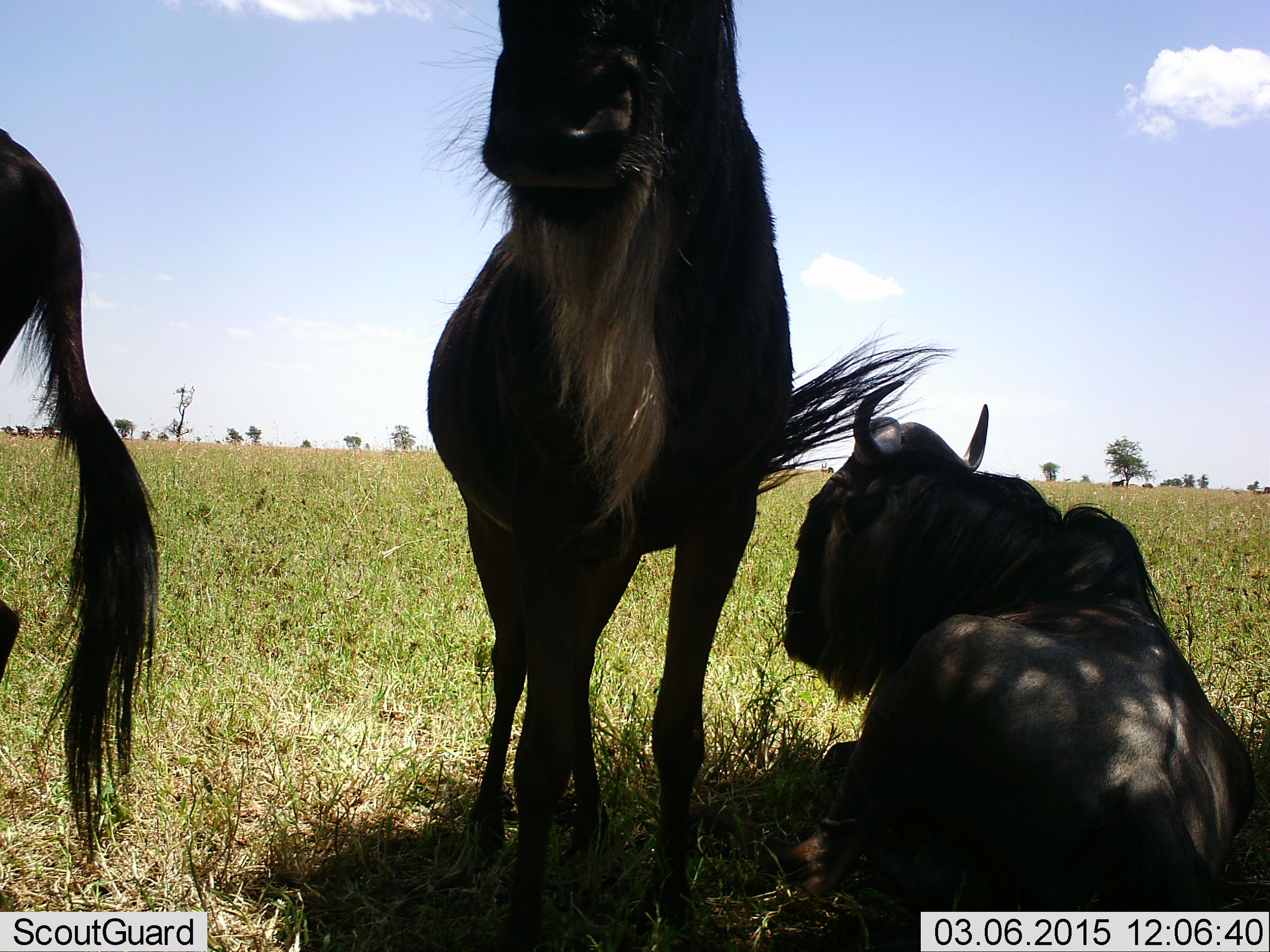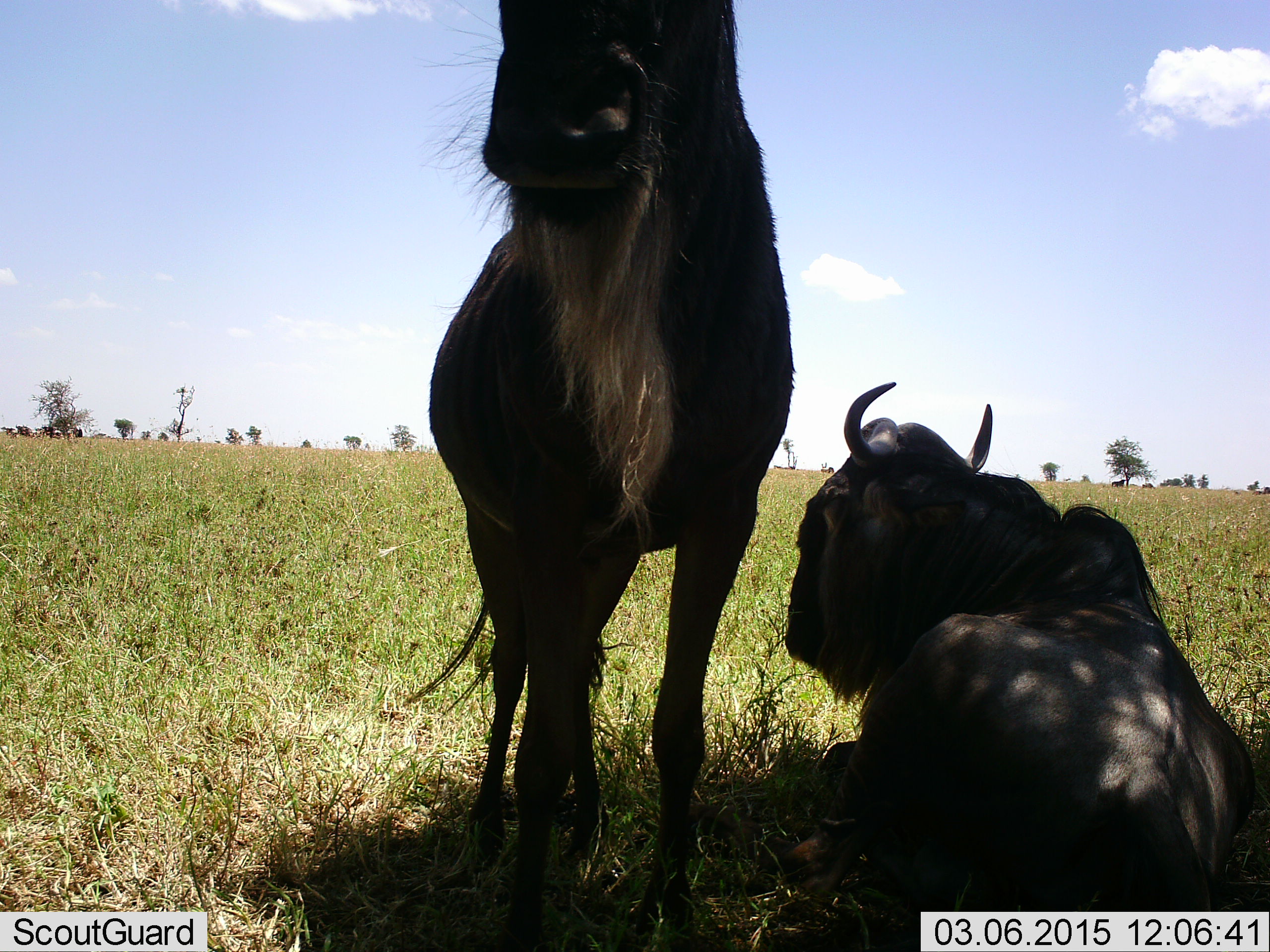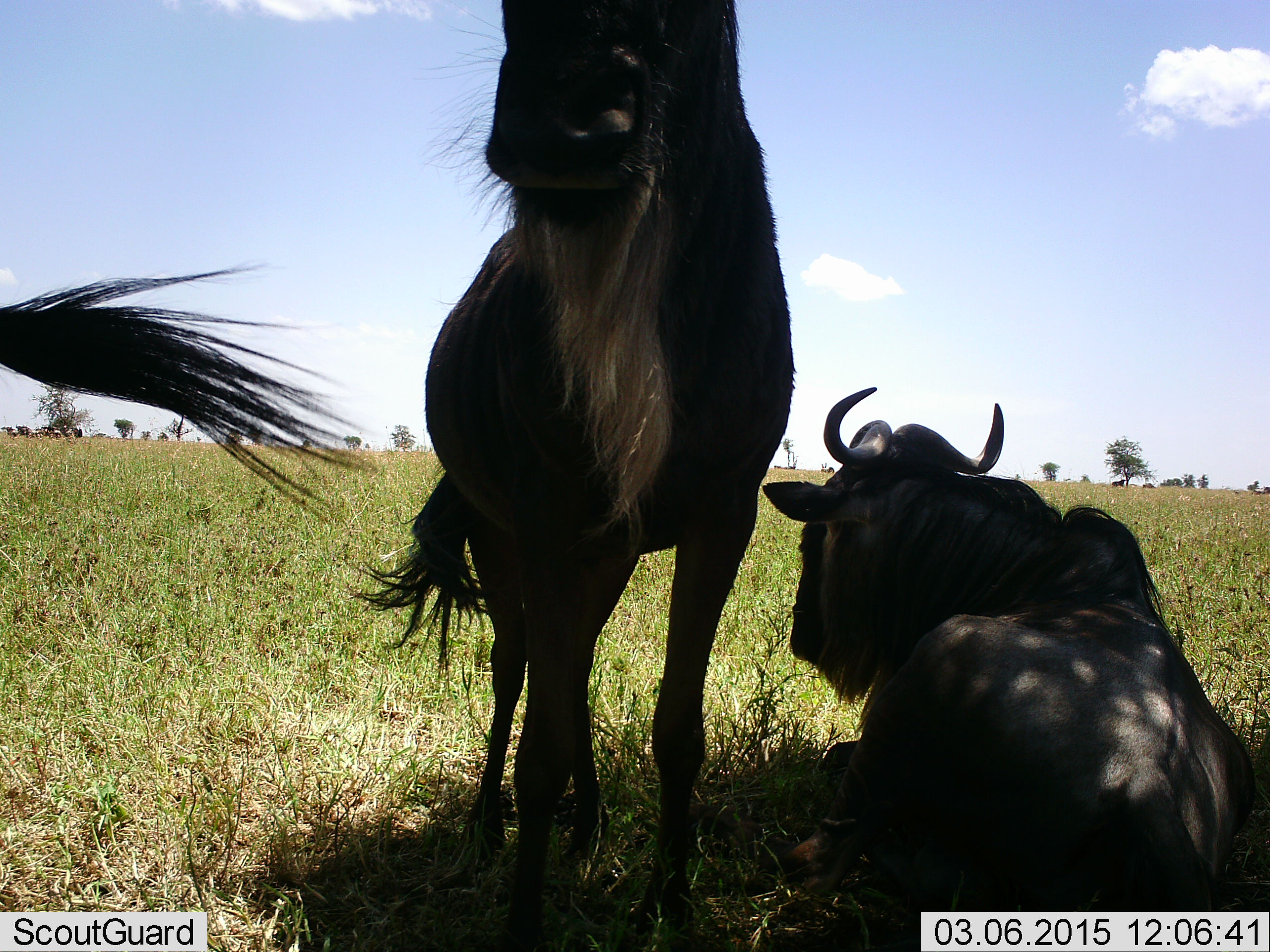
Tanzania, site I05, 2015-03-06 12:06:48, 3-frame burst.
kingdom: Animalia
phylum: Chordata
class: Mammalia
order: Artiodactyla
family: Bovidae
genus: Connochaetes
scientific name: Connochaetes taurinus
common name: blue wildebeest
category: wildebeest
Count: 3.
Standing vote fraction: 90%.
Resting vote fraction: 90%.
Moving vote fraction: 10%.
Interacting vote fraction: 0%.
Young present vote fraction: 0%.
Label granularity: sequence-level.